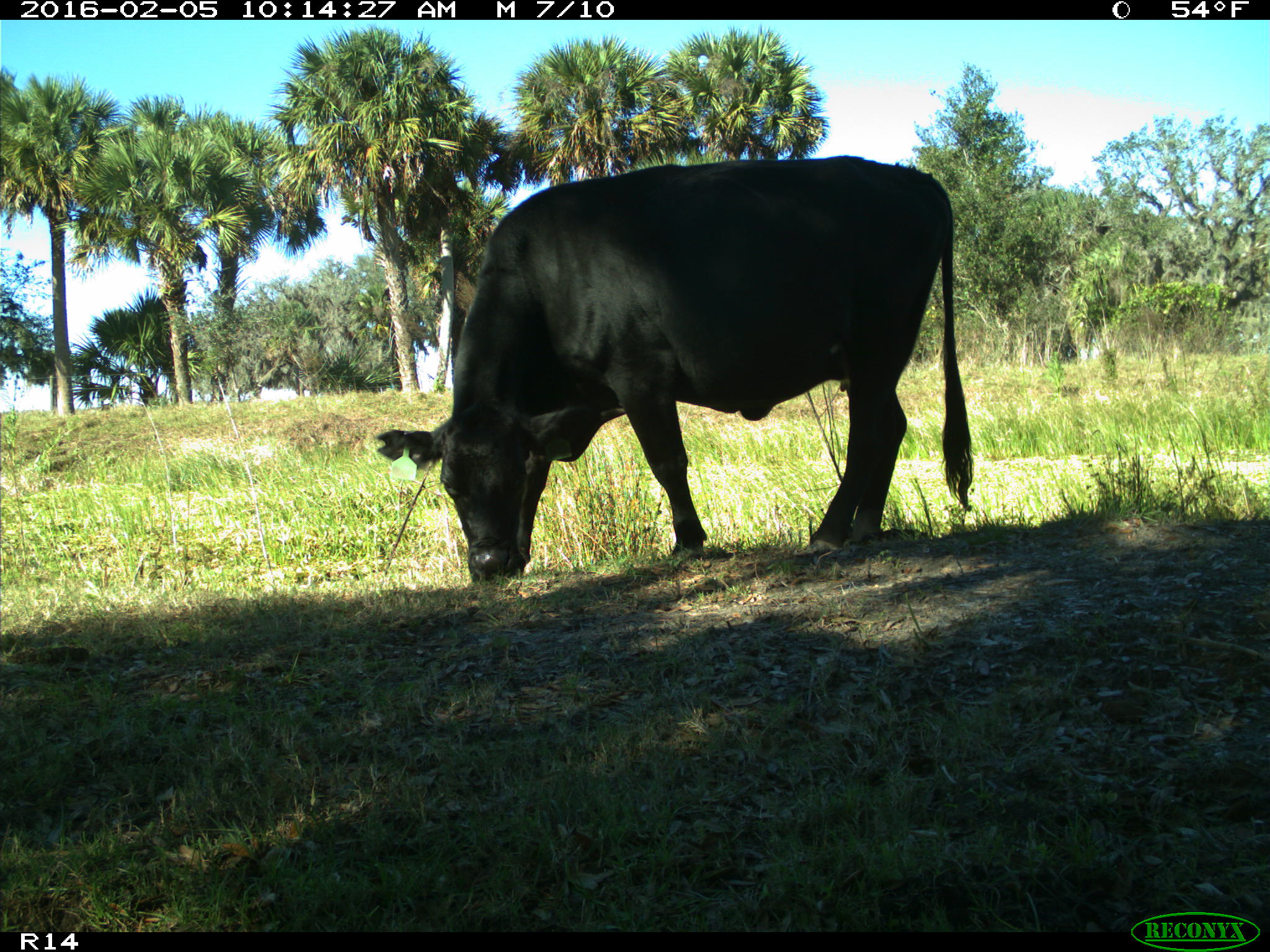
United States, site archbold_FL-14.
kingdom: Animalia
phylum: Chordata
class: Mammalia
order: Artiodactyla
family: Bovidae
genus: Bos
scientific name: Bos taurus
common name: domestic cow